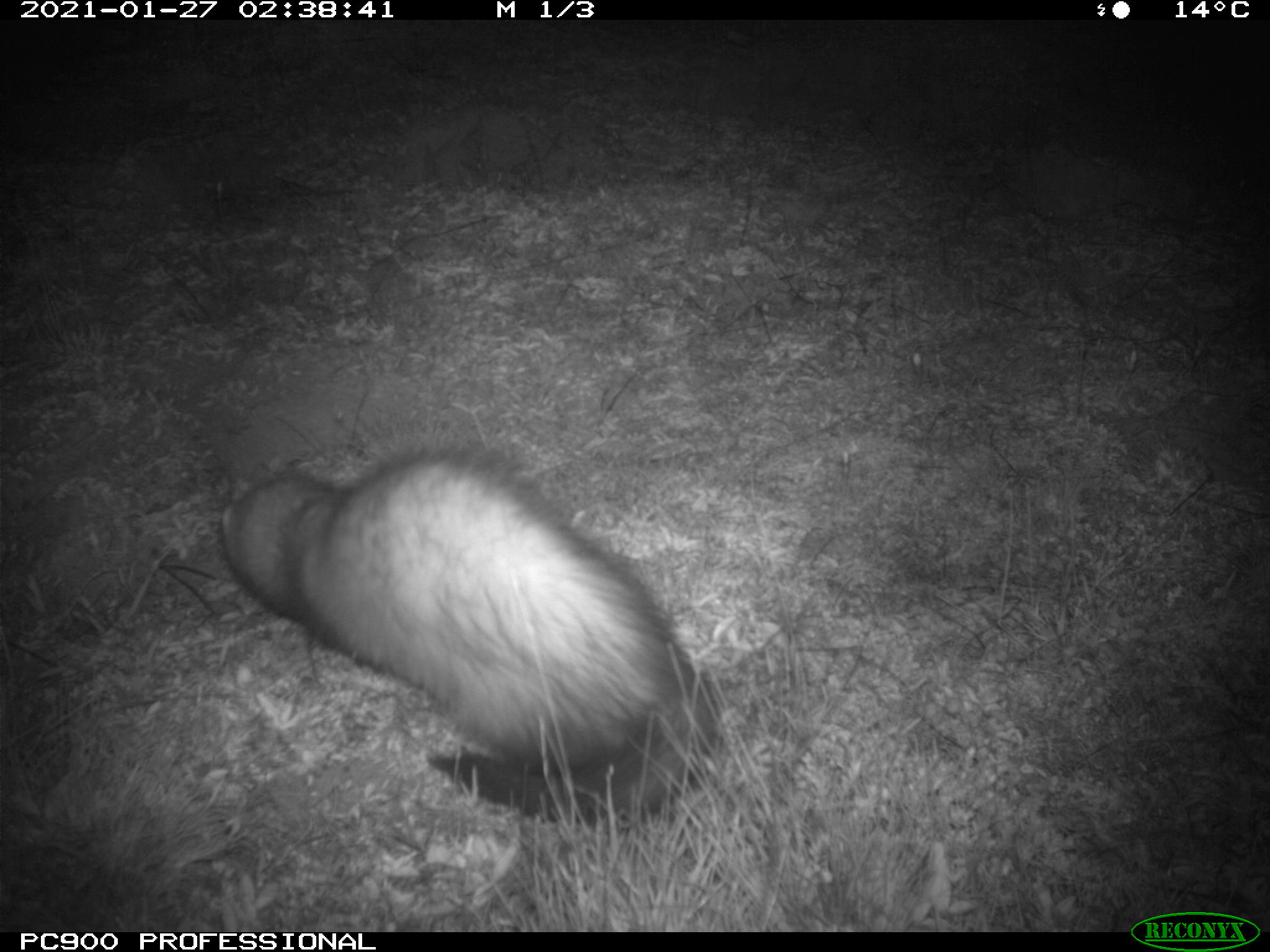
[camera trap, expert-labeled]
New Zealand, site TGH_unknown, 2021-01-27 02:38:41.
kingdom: Animalia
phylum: Chordata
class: Mammalia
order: Carnivora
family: Mustelidae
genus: Mustela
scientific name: Mustela furo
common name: ferret